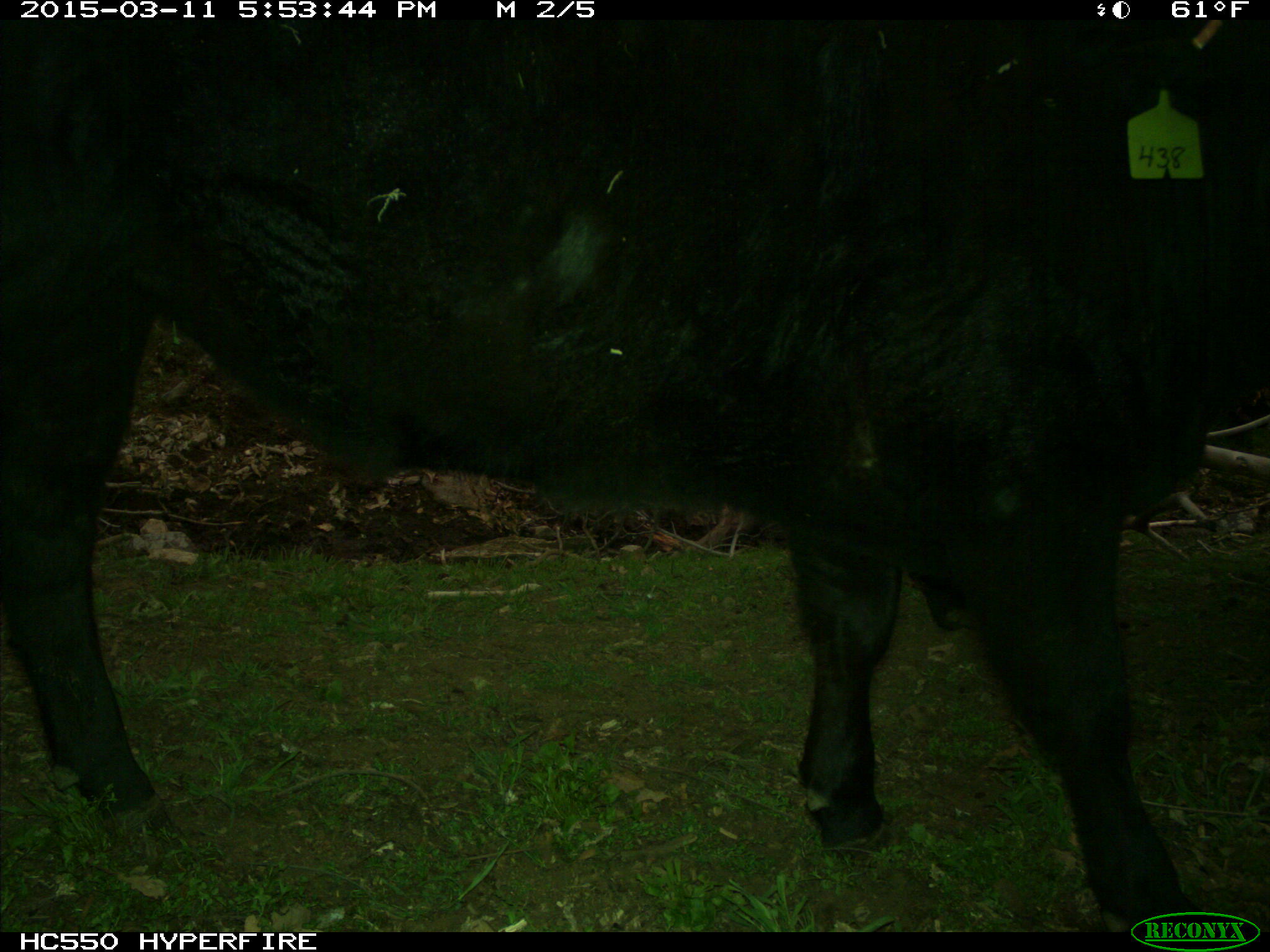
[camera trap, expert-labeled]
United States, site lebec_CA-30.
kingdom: Animalia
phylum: Chordata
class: Mammalia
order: Artiodactyla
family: Bovidae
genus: Bos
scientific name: Bos taurus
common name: domestic cow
Bos taurus (domestic cow).